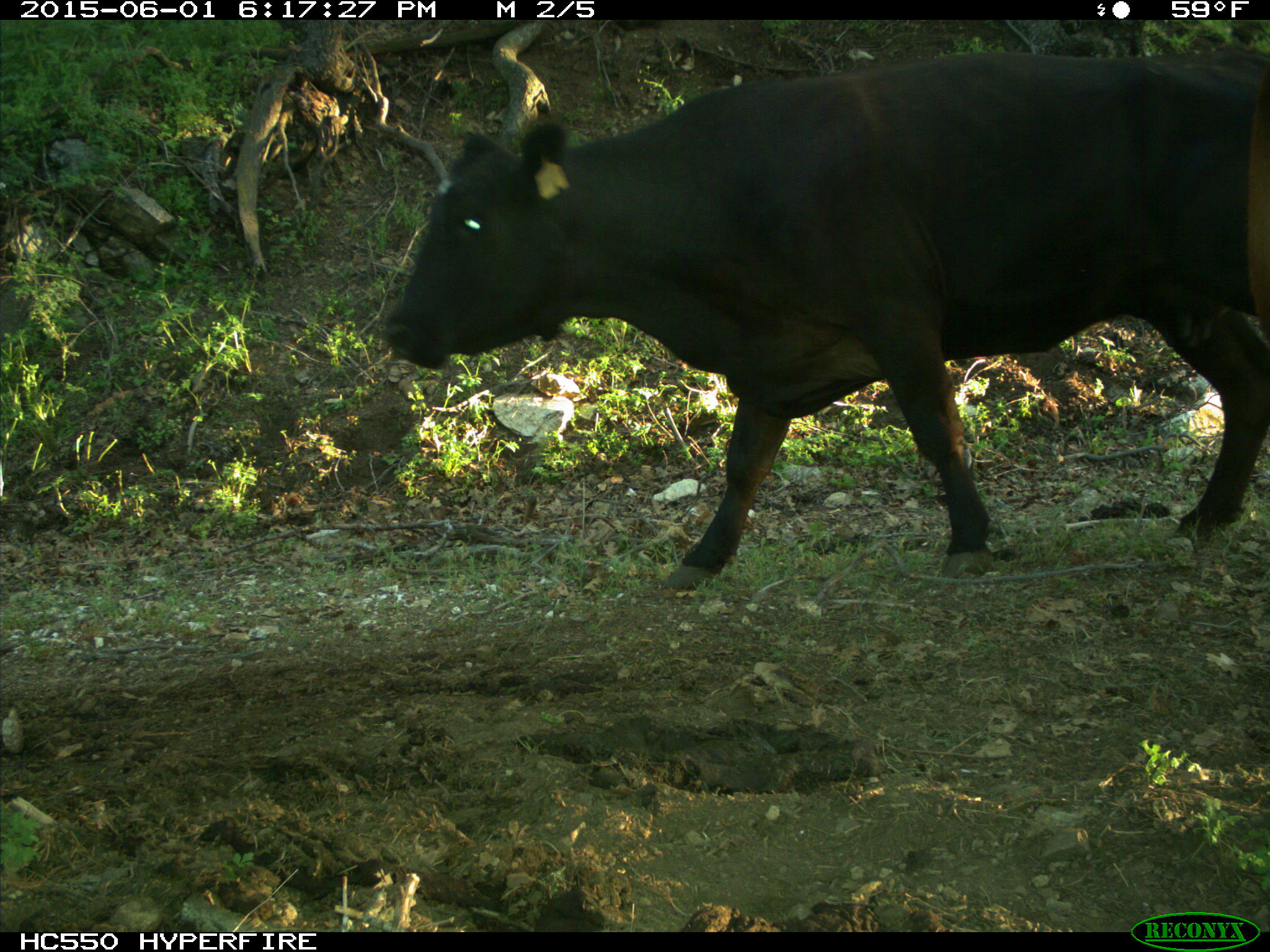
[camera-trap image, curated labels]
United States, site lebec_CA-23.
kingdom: Animalia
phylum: Chordata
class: Mammalia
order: Artiodactyla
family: Bovidae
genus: Bos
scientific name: Bos taurus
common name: domestic cow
Bos taurus (domestic cow).